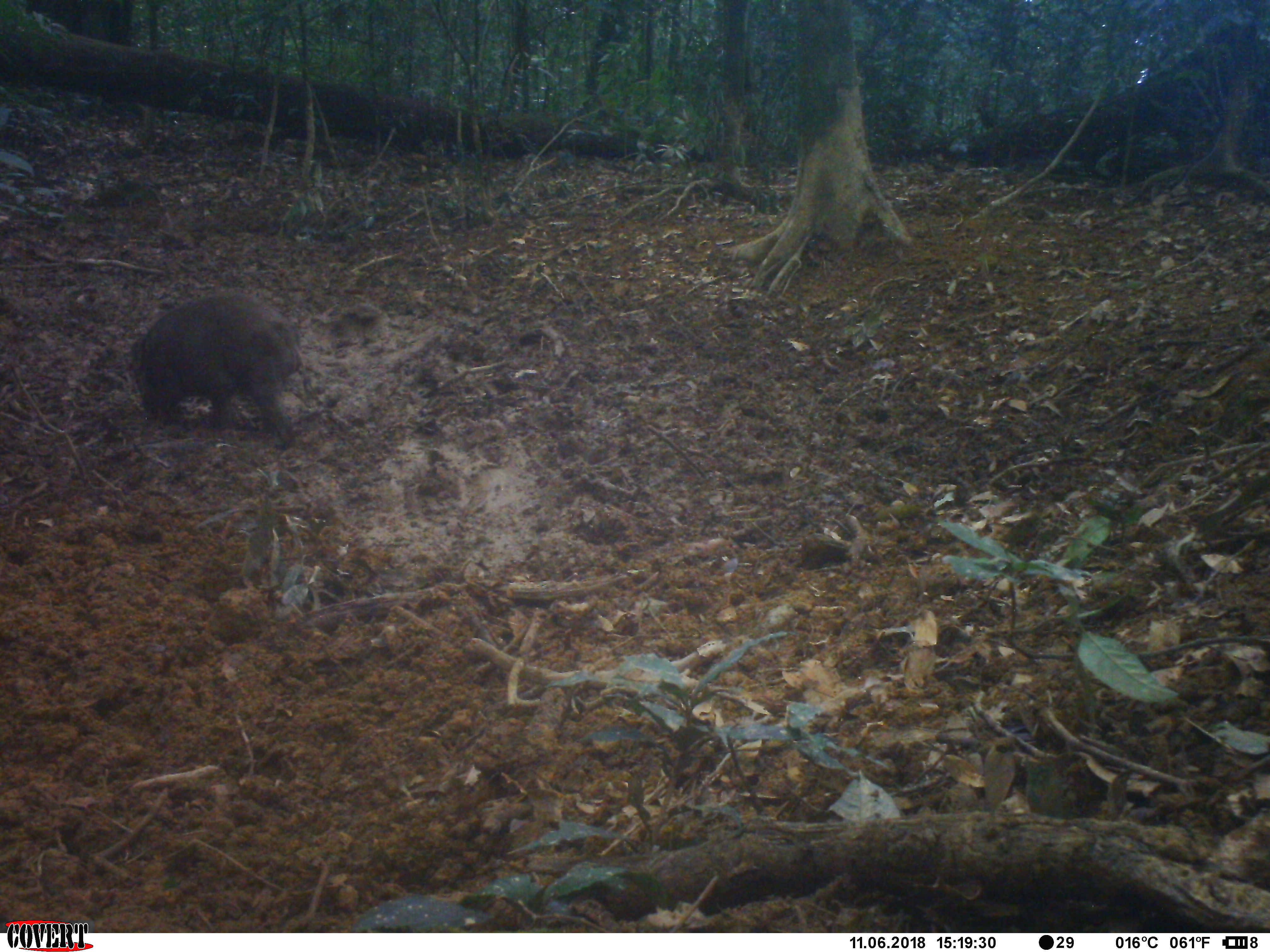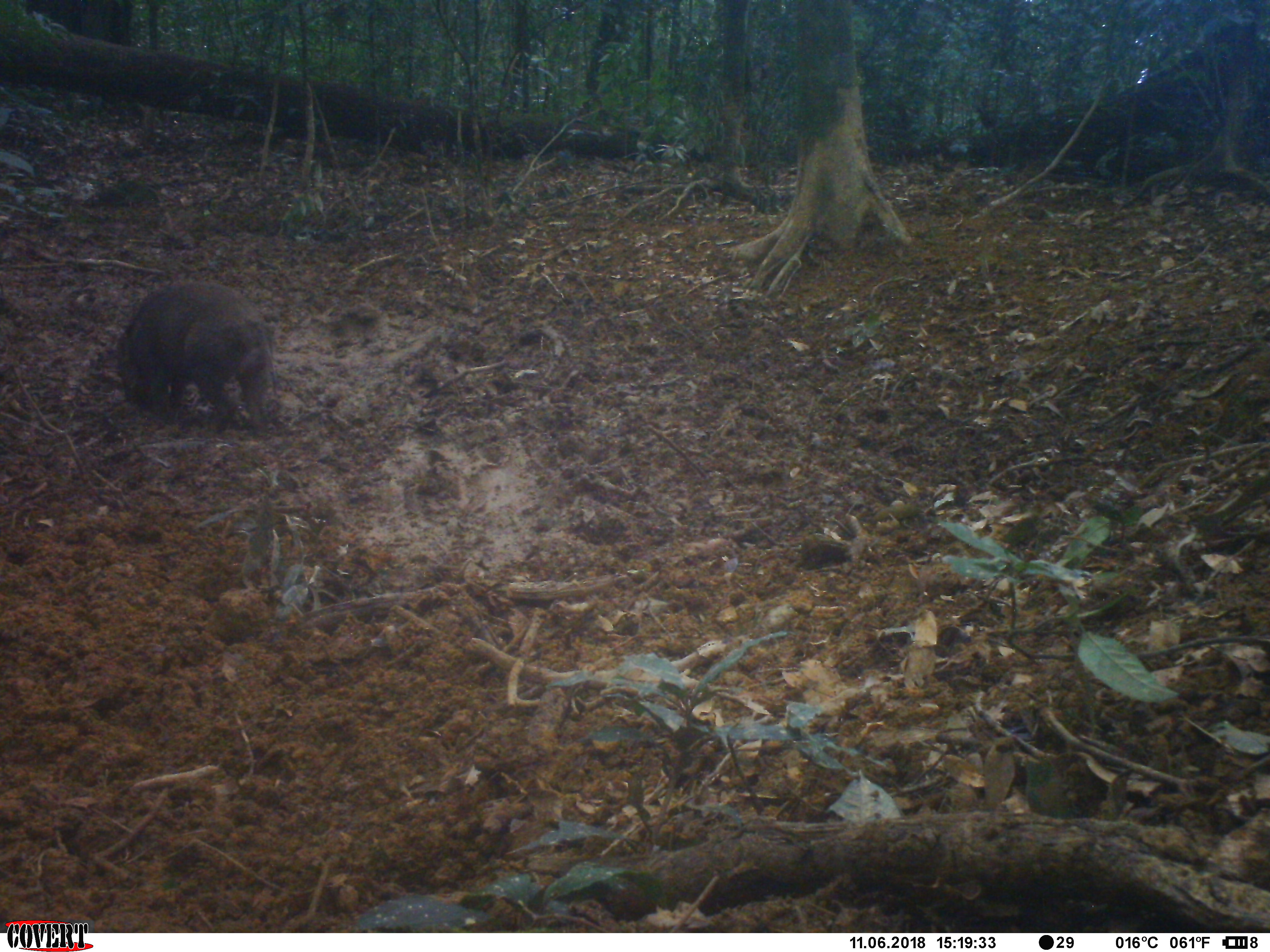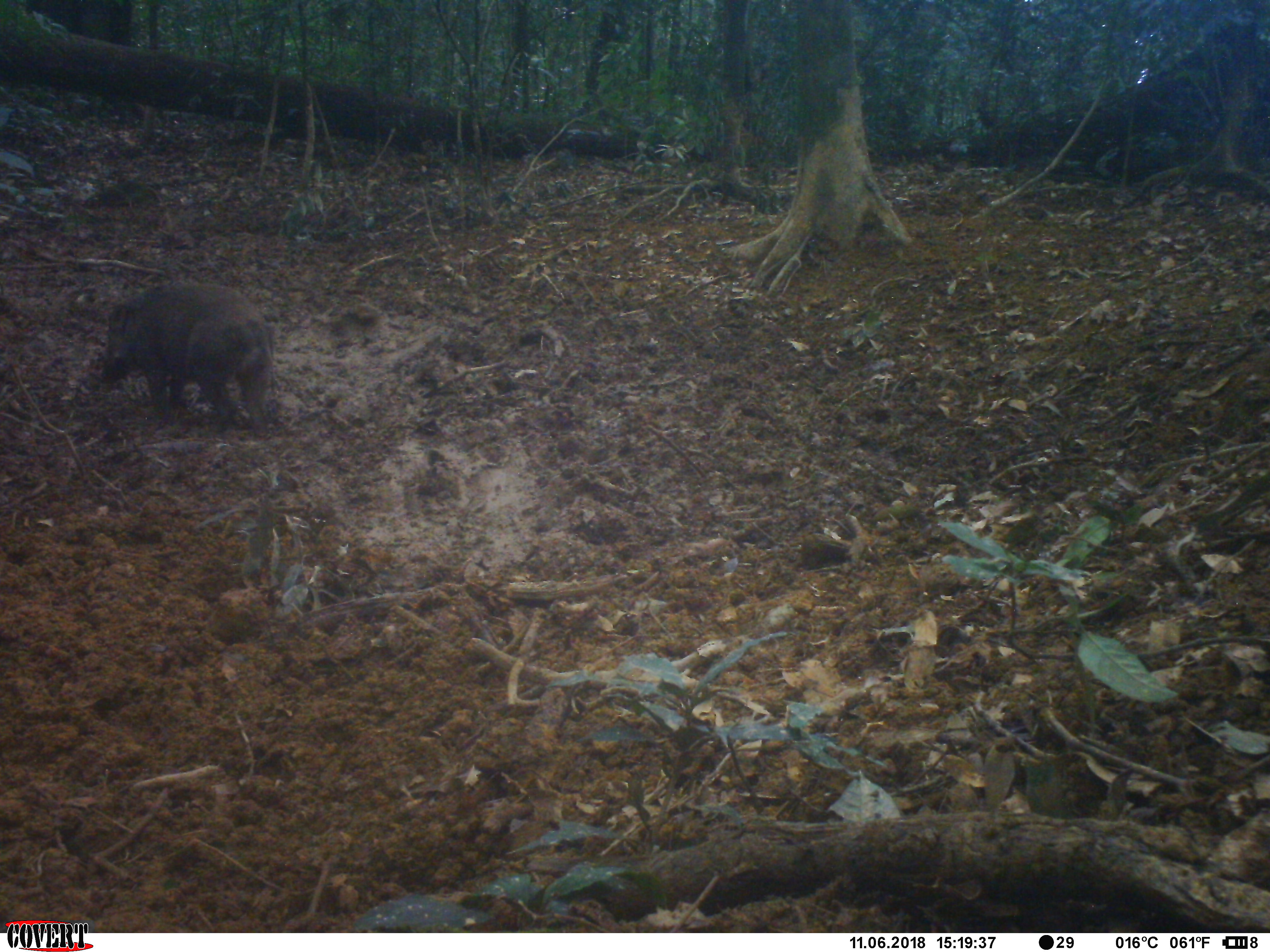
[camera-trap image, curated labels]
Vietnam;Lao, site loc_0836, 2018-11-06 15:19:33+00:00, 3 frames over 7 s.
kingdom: Animalia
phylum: Chordata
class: Mammalia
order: Artiodactyla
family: Suidae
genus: Sus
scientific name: Sus scrofa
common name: eurasian wild pig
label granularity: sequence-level